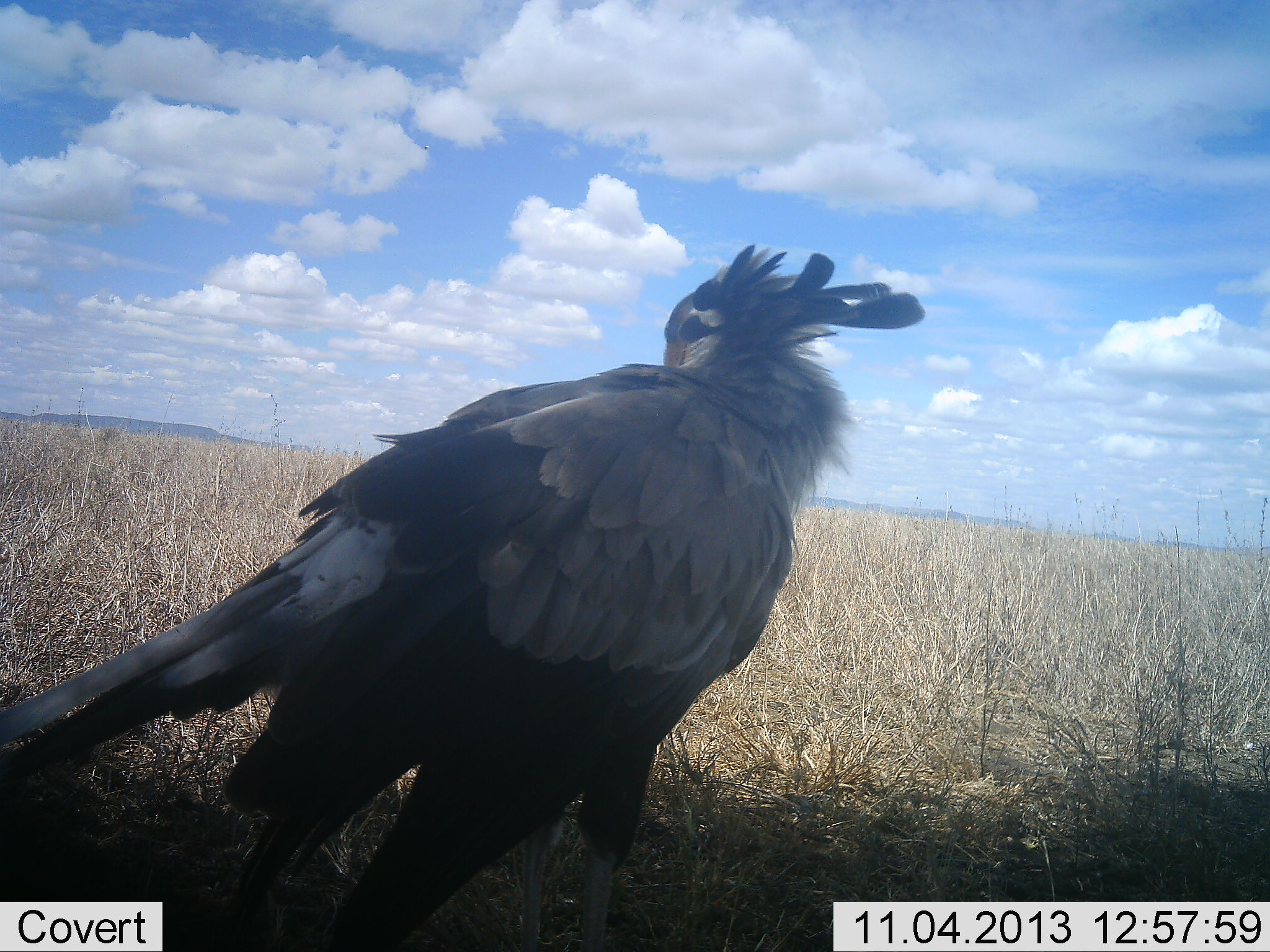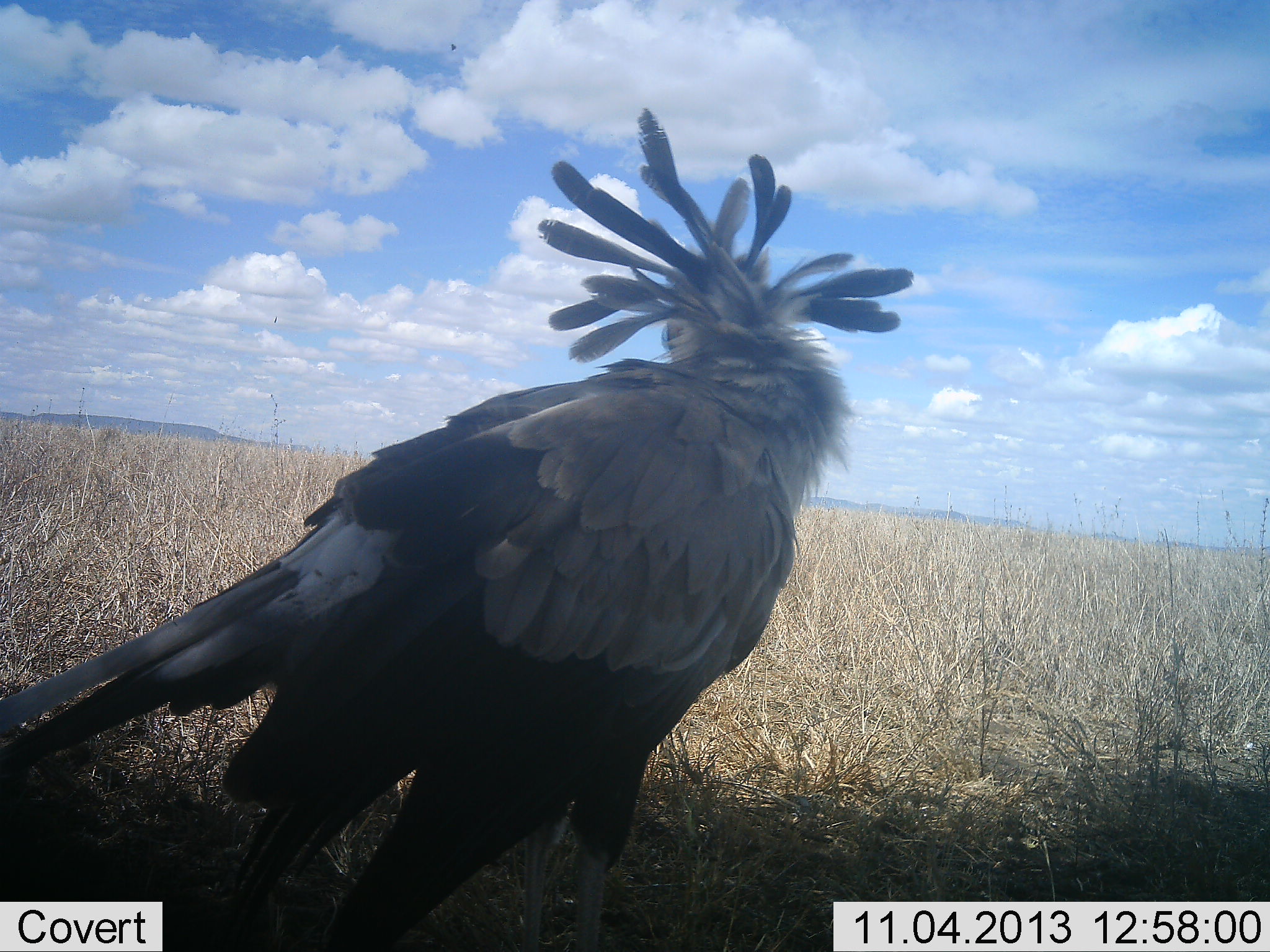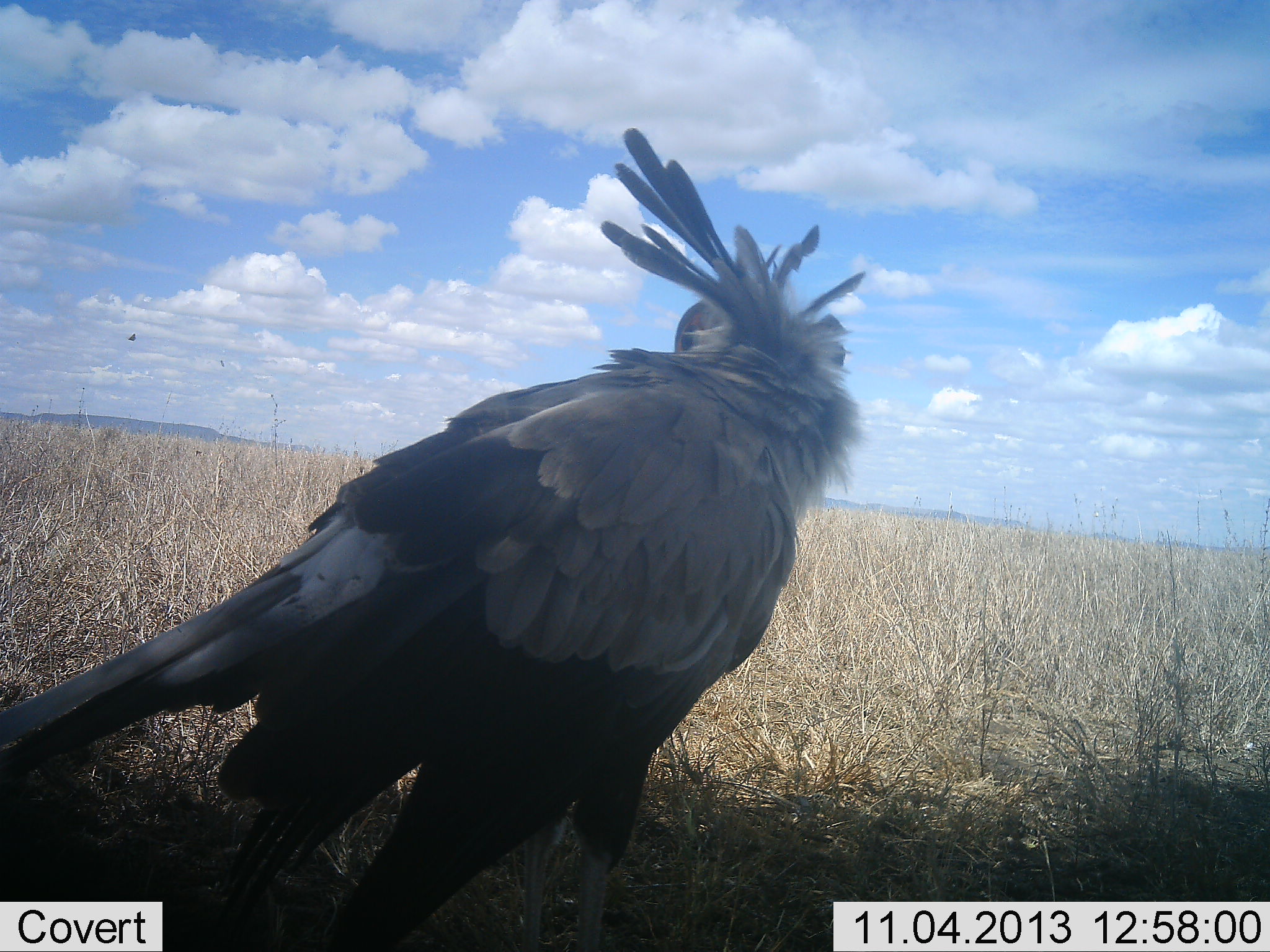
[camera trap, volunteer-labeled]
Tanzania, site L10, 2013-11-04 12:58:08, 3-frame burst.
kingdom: Animalia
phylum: Chordata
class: Aves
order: Accipitriformes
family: Sagittariidae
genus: Sagittarius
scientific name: Sagittarius serpentarius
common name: secretary bird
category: secretarybird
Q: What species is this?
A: Secretarybird (secretary bird) (Sagittarius serpentarius).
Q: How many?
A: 1.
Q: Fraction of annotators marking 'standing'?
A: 80%.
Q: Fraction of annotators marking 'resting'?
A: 10%.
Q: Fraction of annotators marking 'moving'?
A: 10%.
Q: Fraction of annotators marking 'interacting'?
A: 0%.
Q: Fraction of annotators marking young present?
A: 0%.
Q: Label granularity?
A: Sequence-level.